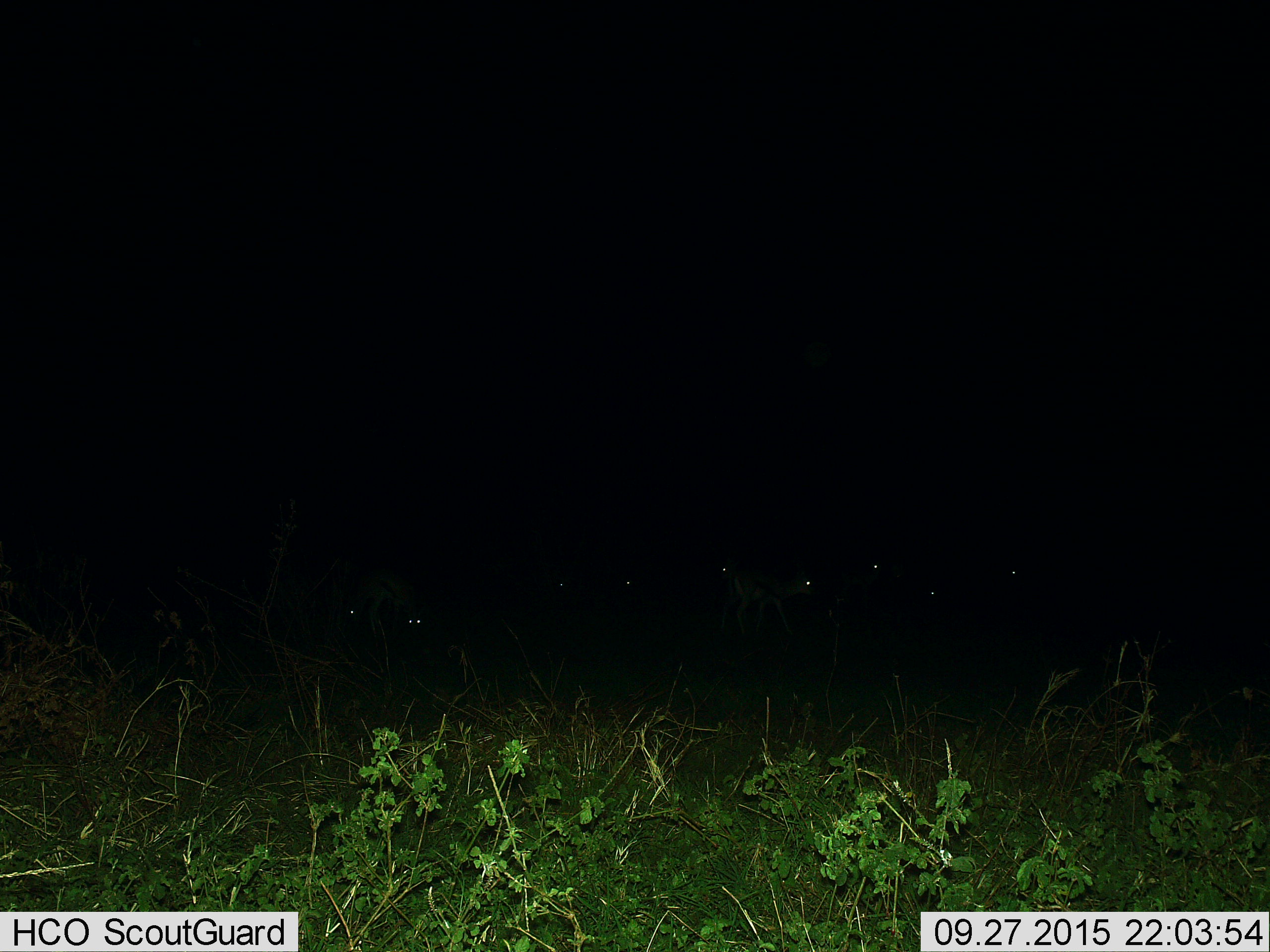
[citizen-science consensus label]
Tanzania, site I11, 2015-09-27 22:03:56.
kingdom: Animalia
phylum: Chordata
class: Mammalia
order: Artiodactyla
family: Bovidae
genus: Eudorcas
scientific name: Eudorcas thomsonii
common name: thomson's gazelle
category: gazellethomsons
Gazellethomsons (thomson's gazelle) (Eudorcas thomsonii), count 9. Behavior (volunteer vote fractions): standing 100%, resting 0%, moving 33%, interacting 0%. Young present (vote fraction): 17%. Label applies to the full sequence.